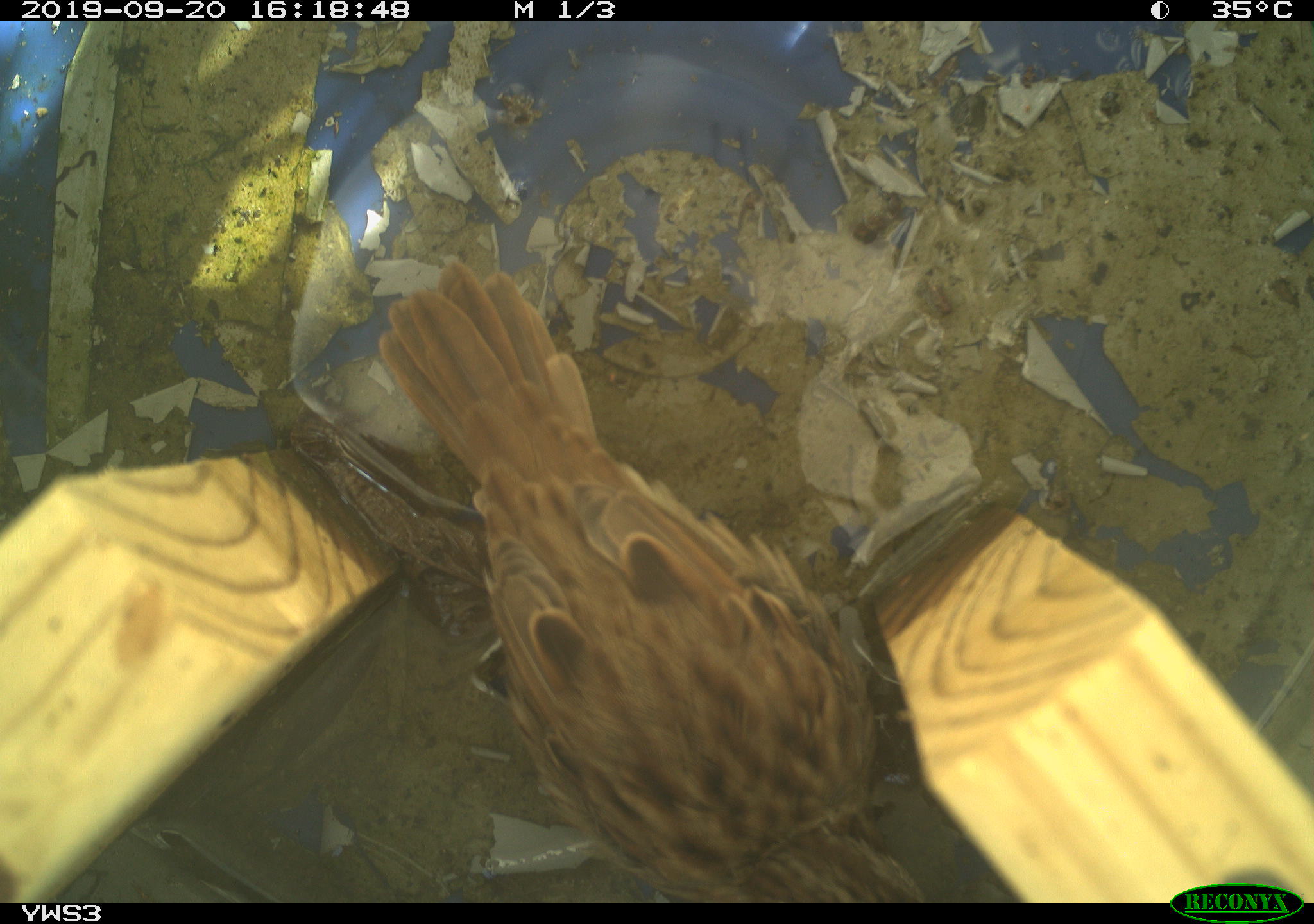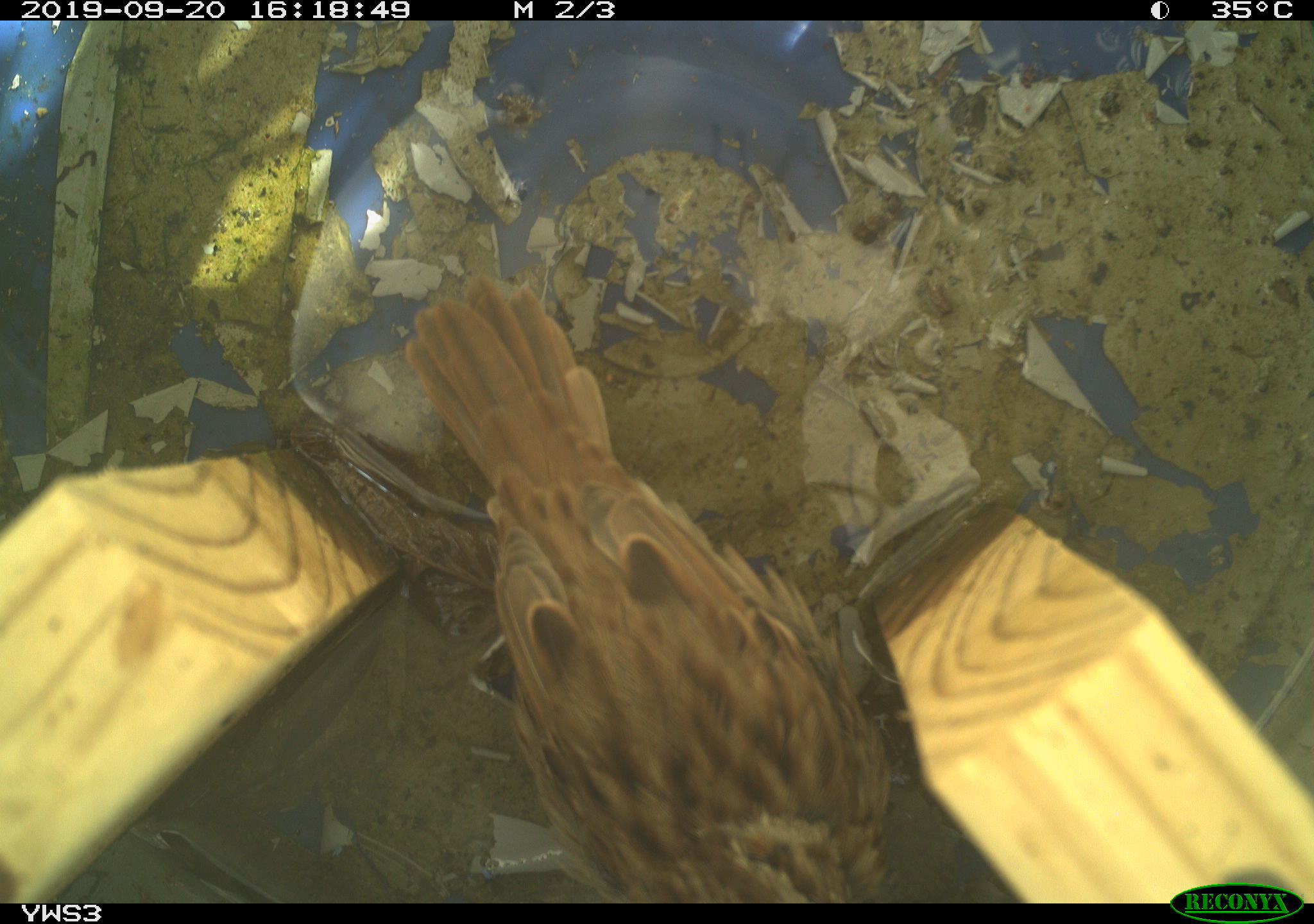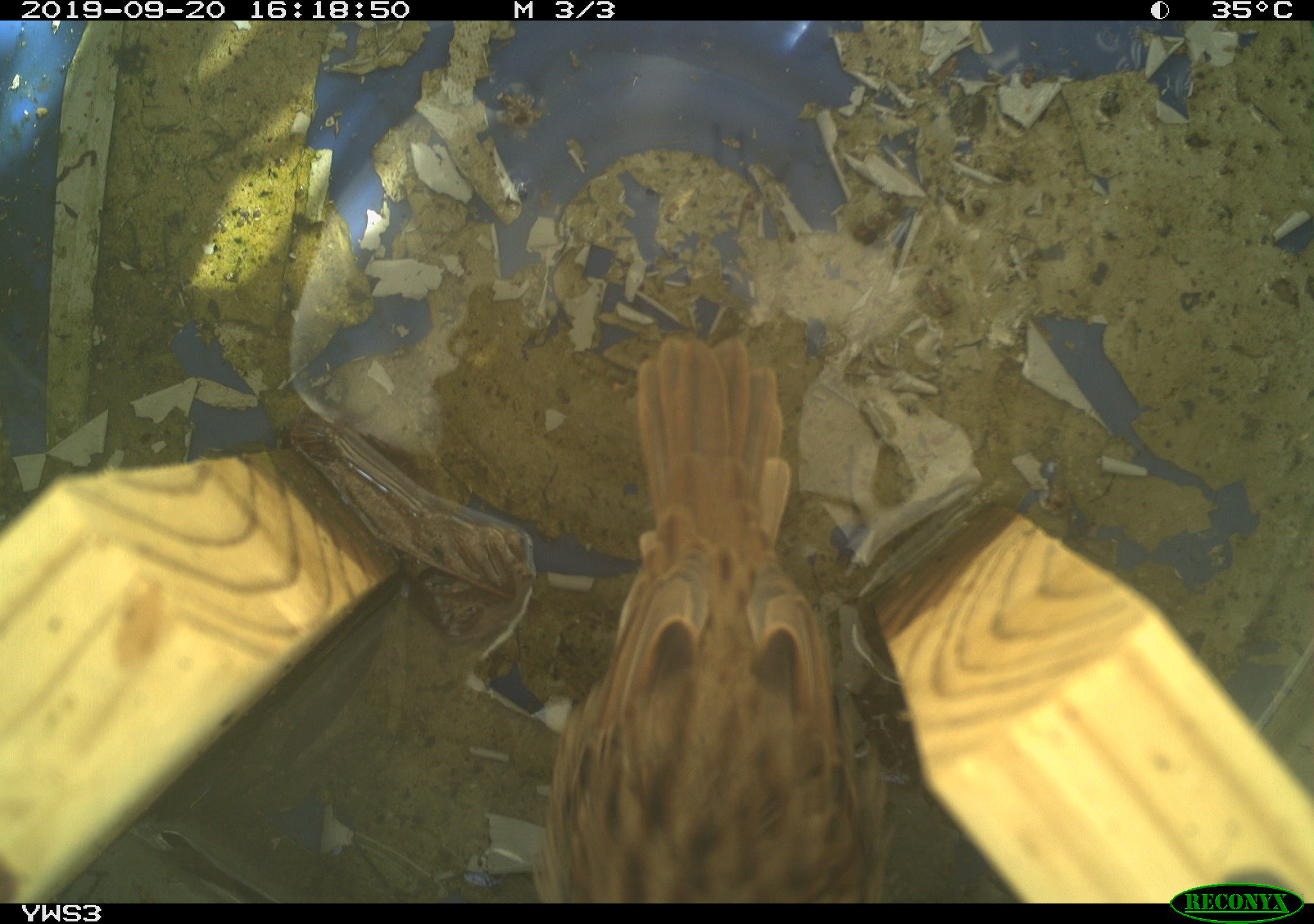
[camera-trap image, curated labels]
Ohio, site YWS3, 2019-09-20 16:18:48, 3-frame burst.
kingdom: Animalia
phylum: Chordata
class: Aves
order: Passeriformes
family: Passerellidae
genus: Melospiza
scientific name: Melospiza melodia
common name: song sparrow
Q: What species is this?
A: Song sparrow (Melospiza melodia).